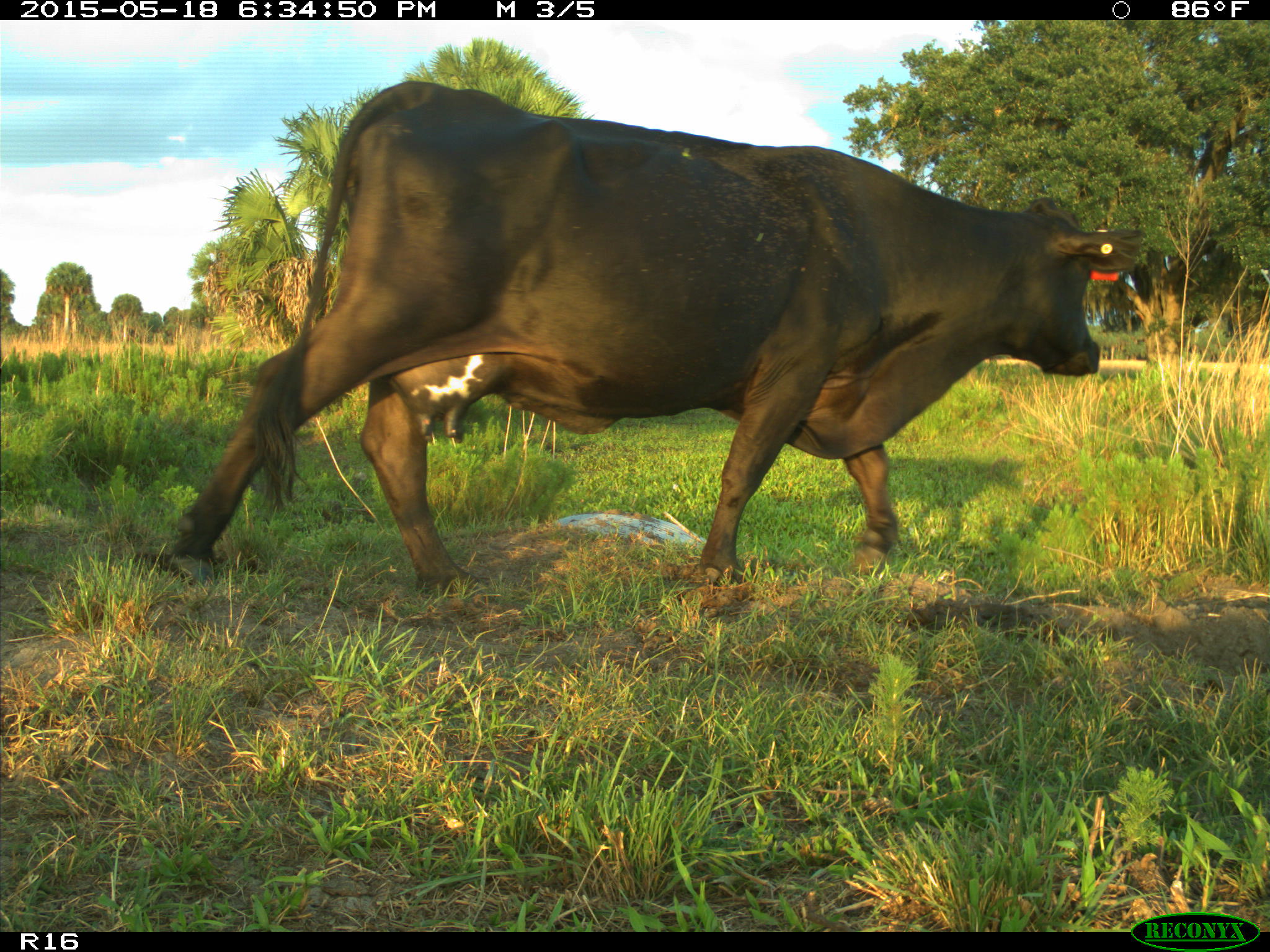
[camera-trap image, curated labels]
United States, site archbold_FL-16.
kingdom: Animalia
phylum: Chordata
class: Mammalia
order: Artiodactyla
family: Bovidae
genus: Bos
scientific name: Bos taurus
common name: domestic cow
Bos taurus (domestic cow).